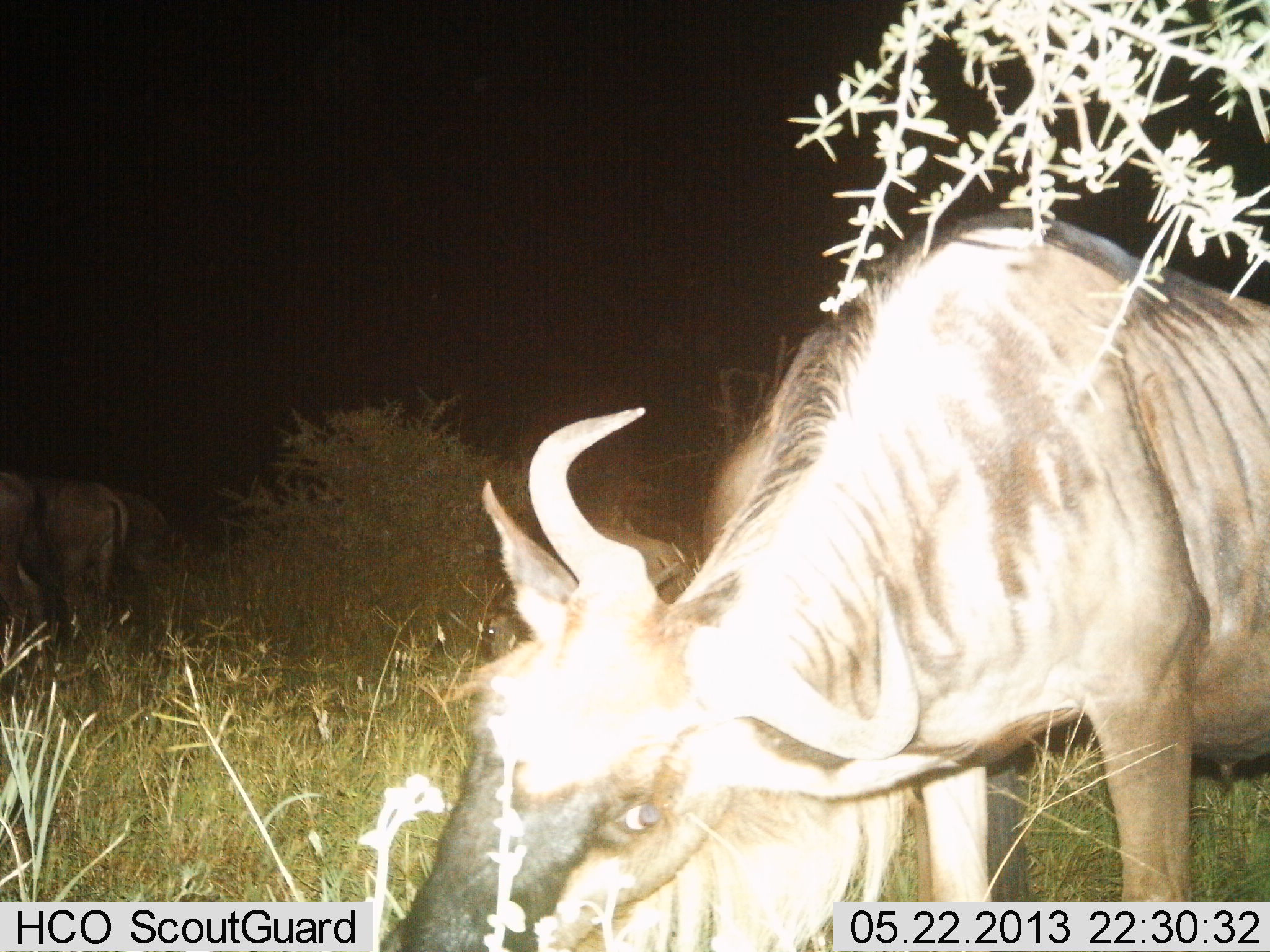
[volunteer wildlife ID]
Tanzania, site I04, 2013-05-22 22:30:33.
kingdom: Animalia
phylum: Chordata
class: Mammalia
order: Artiodactyla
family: Bovidae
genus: Connochaetes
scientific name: Connochaetes taurinus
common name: blue wildebeest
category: wildebeest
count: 4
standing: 60%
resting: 0%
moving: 0%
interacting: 0%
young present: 0%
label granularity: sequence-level